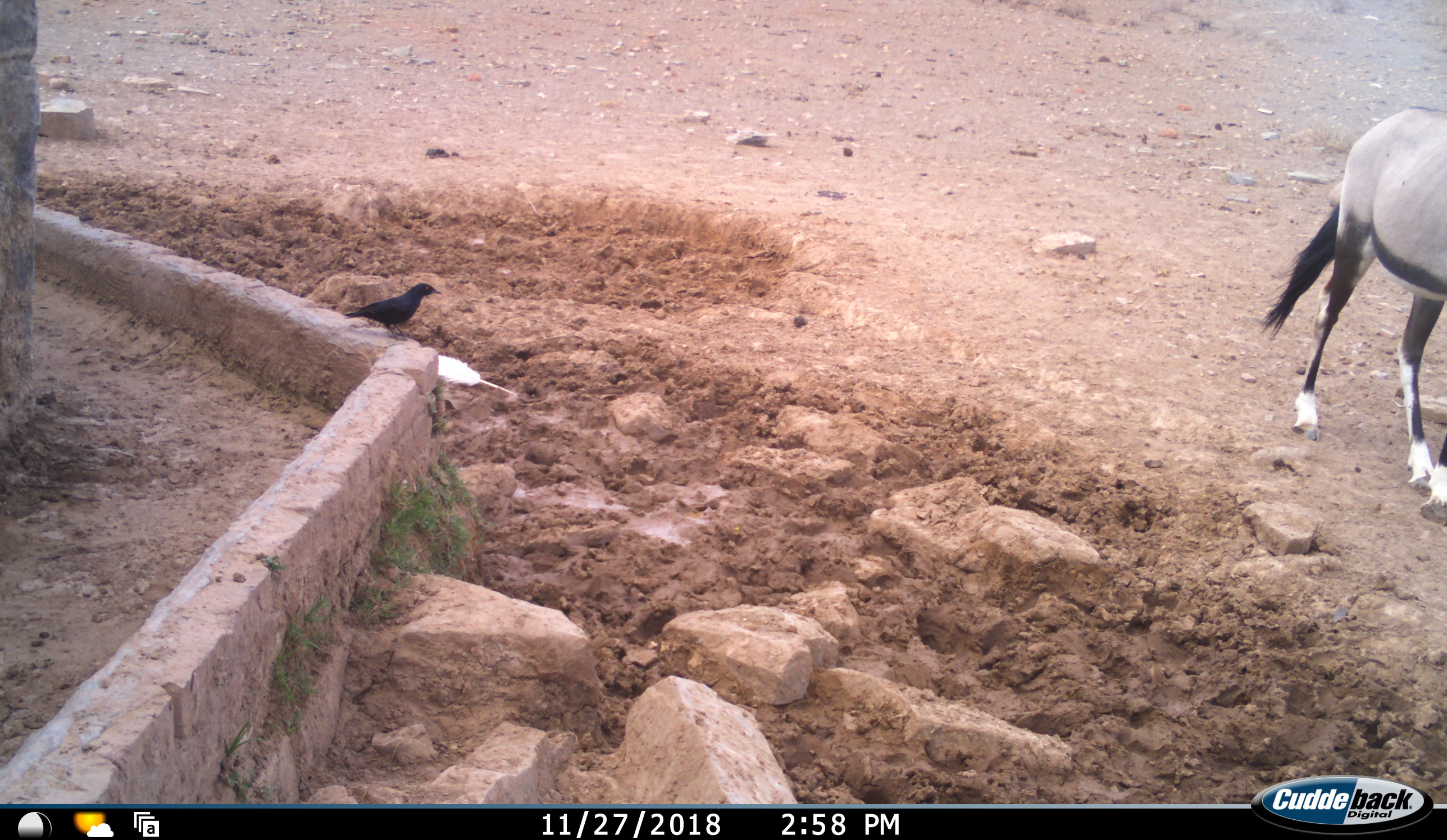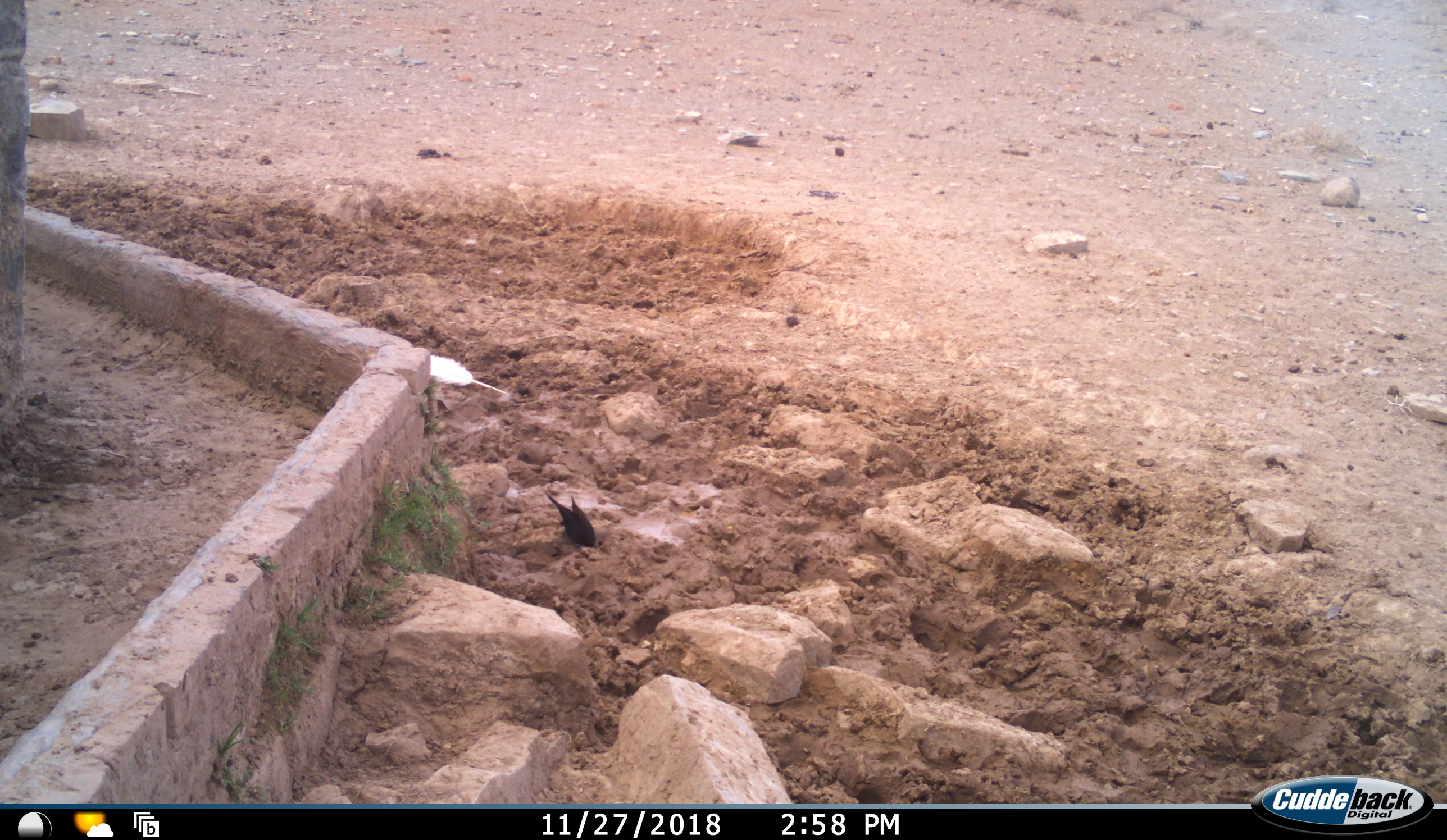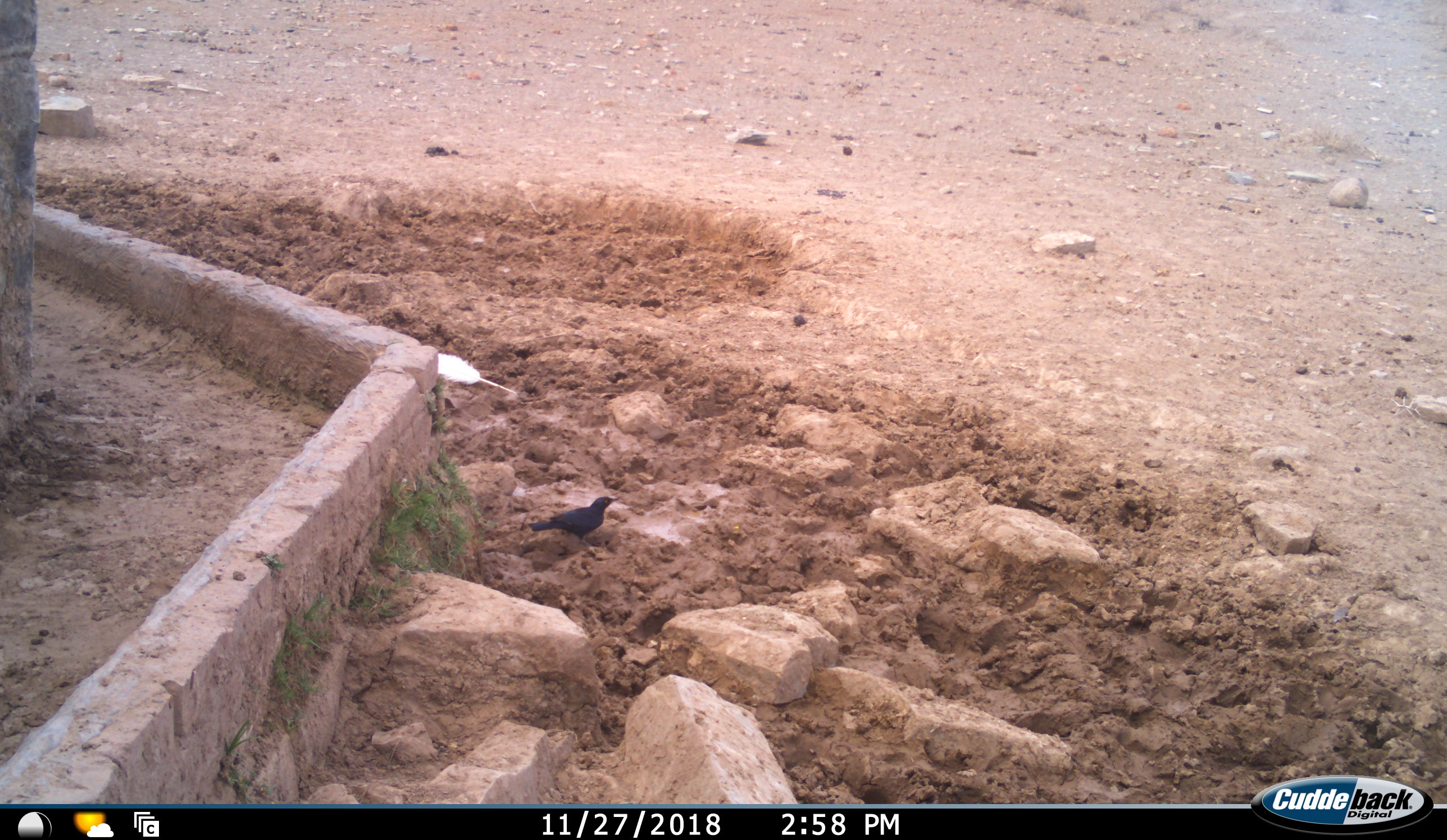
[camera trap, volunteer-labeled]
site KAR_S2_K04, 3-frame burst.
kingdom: Animalia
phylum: Chordata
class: Aves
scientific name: Aves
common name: bird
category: birdother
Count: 1.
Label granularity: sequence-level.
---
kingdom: Animalia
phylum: Chordata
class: Mammalia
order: Artiodactyla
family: Bovidae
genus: Oryx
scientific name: Oryx gazella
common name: gemsbok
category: oryx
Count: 1.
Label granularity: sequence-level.